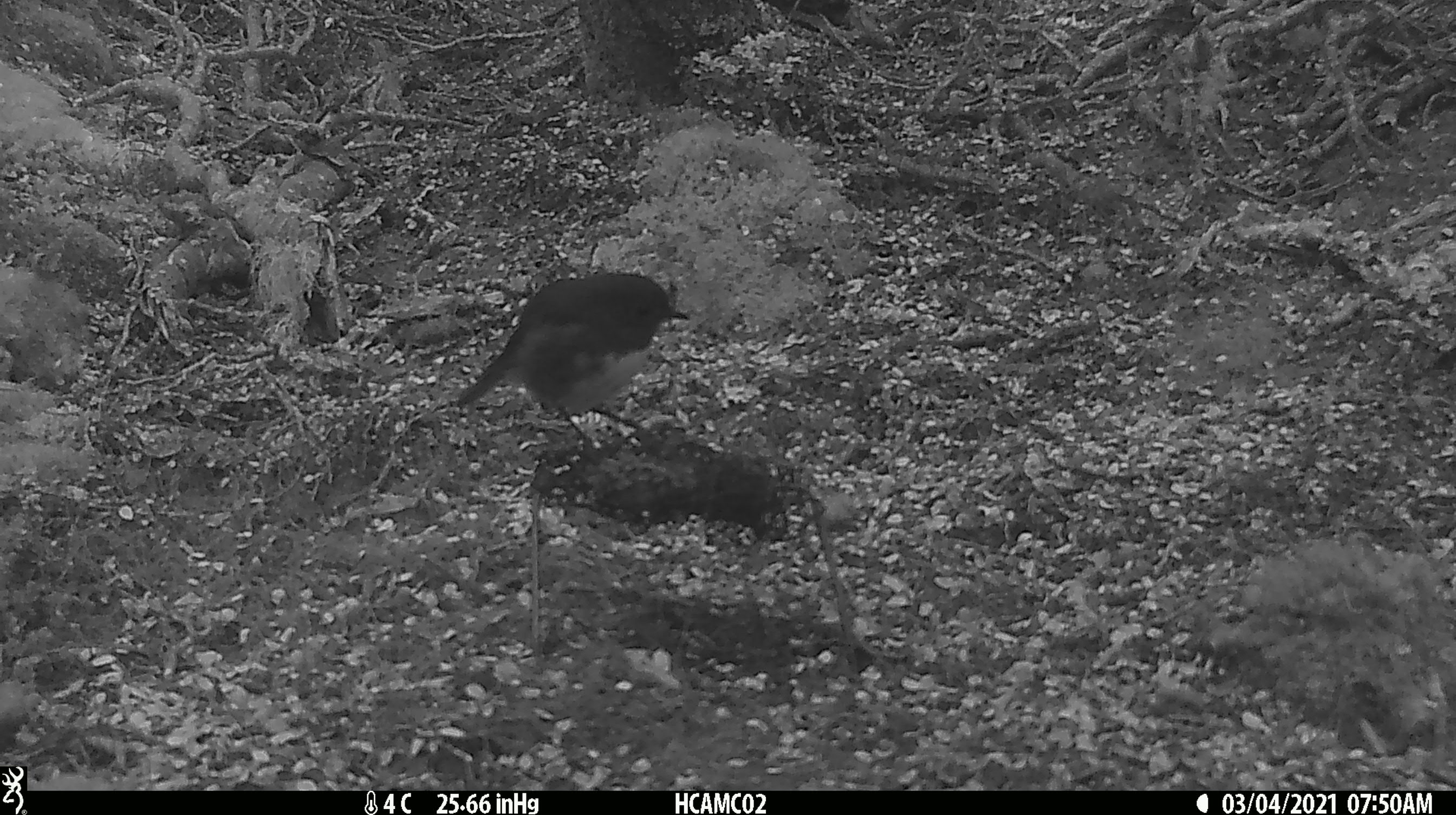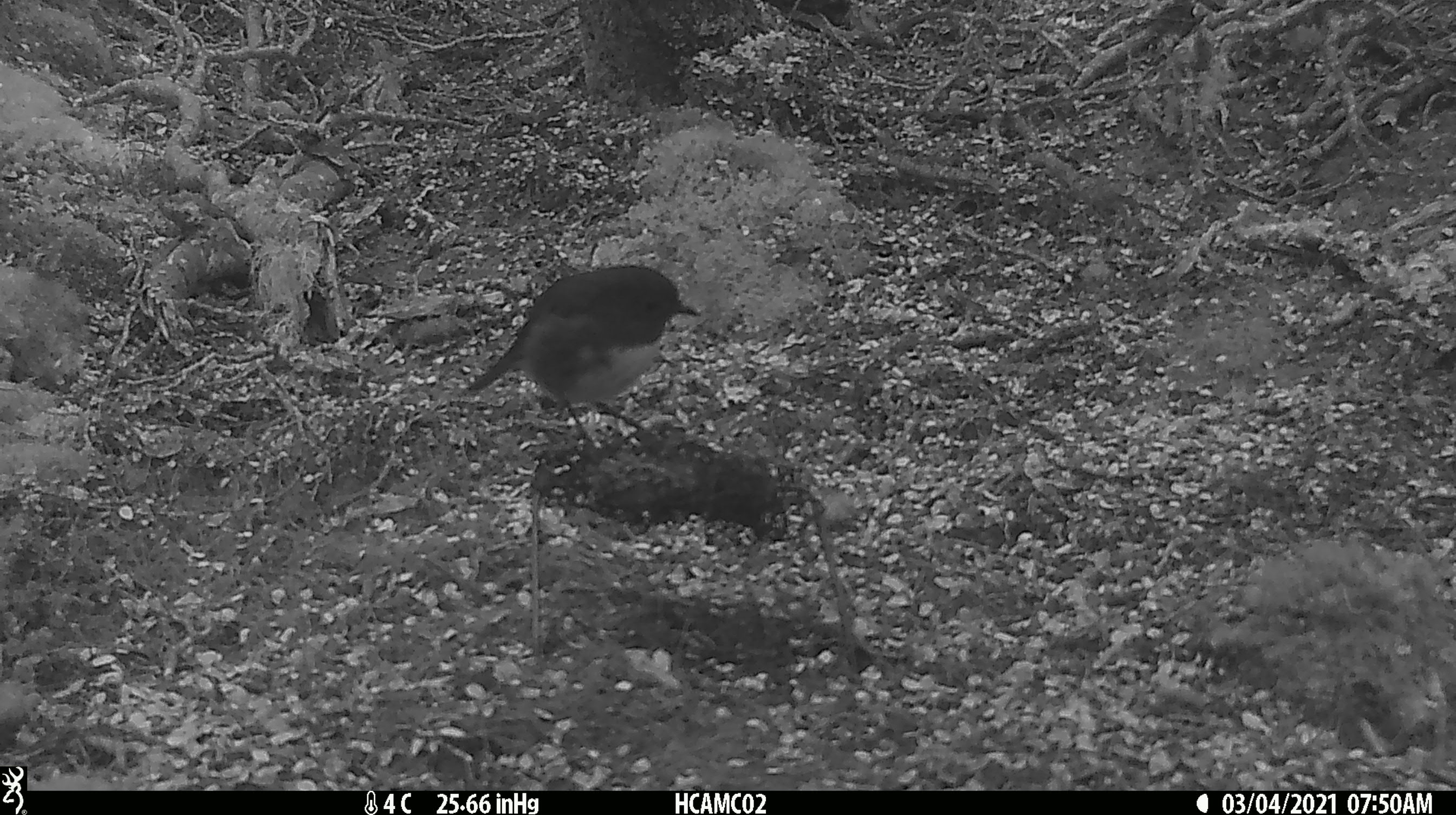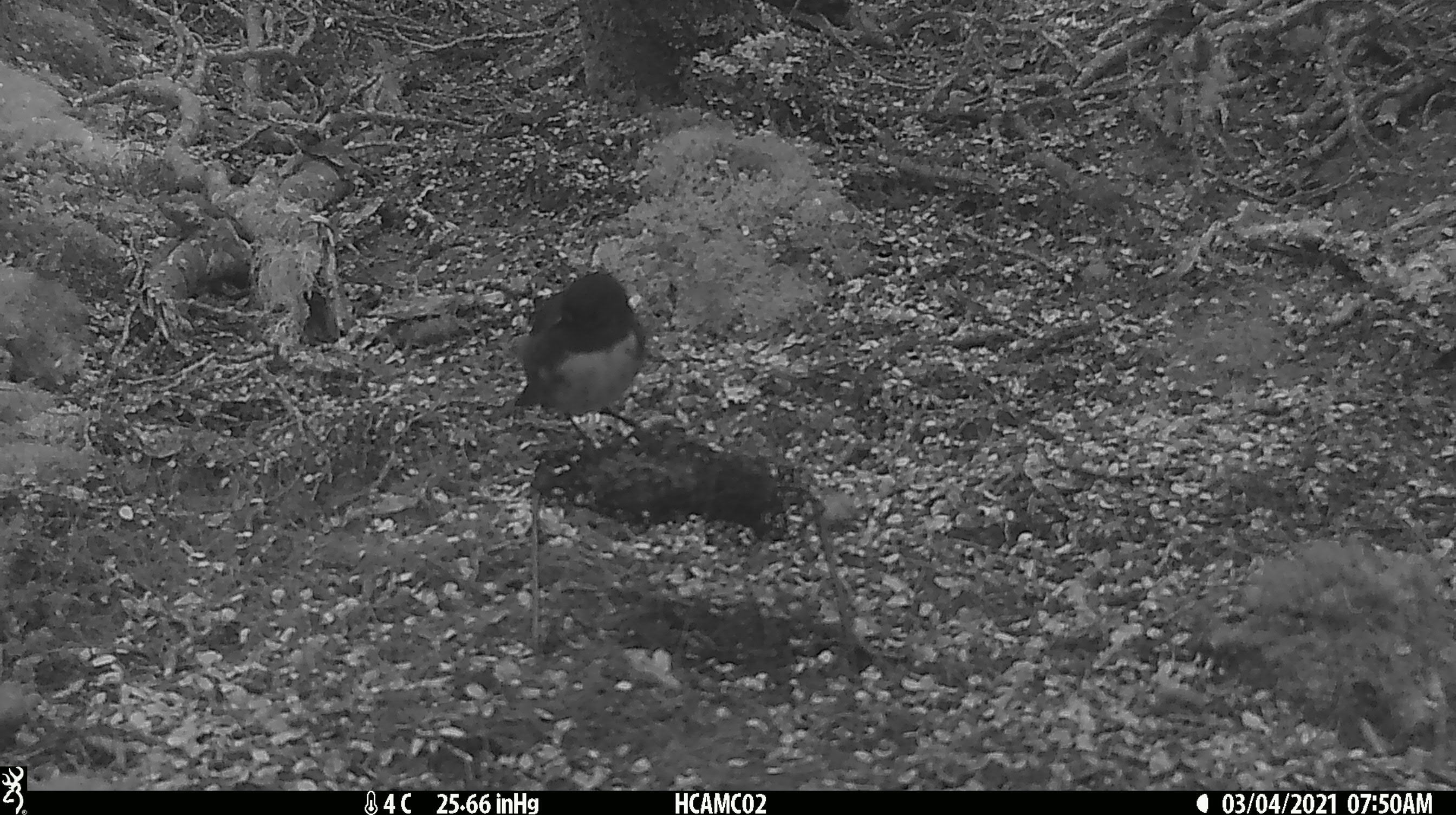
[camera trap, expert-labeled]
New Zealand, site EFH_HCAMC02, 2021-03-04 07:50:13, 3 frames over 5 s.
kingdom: Animalia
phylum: Chordata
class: Aves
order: Passeriformes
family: Petroicidae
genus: Petroica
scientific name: Petroica australis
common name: new zealand robin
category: robin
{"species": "robin (new zealand robin) (Petroica australis)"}